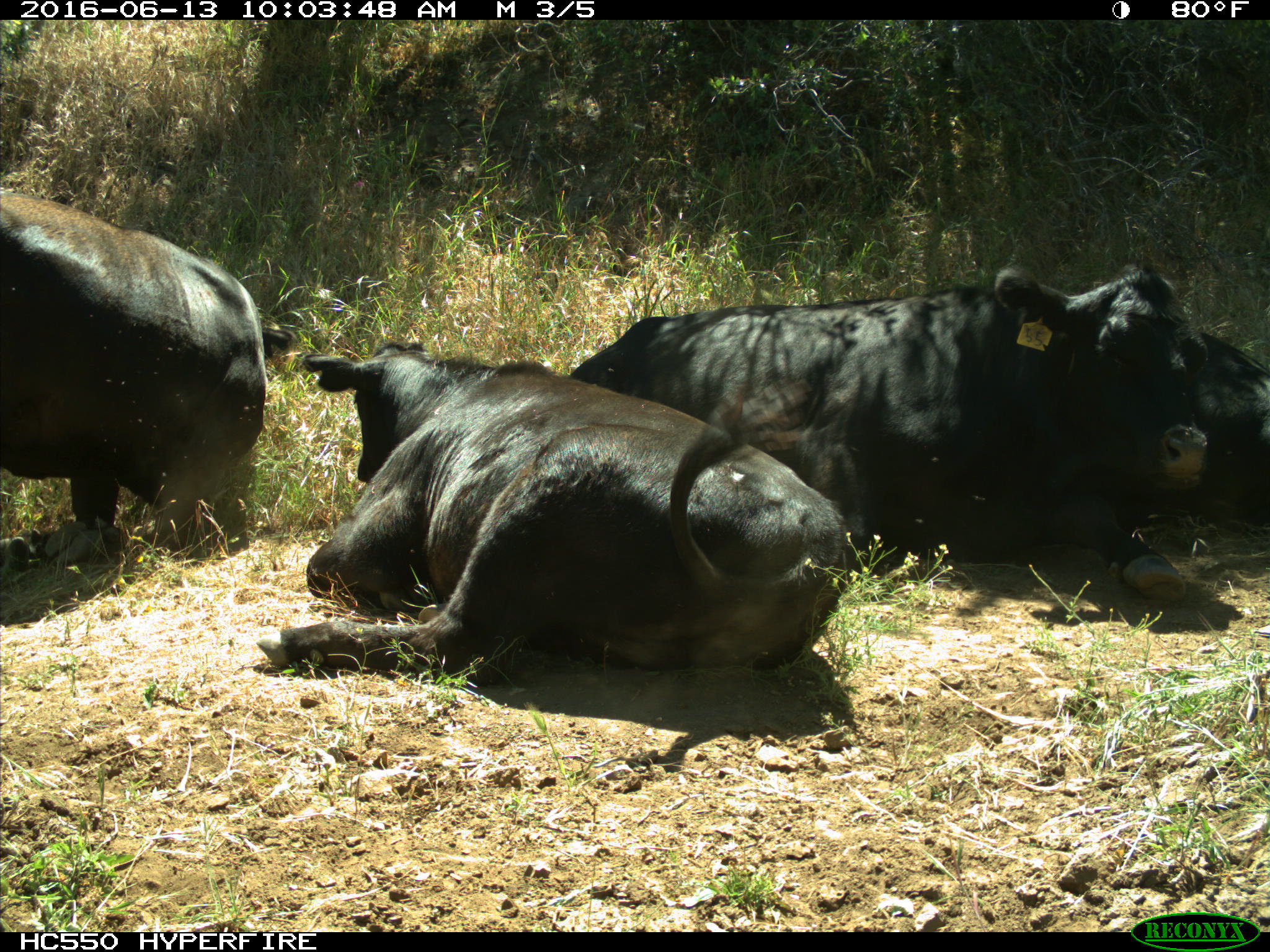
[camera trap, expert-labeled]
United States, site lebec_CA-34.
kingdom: Animalia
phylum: Chordata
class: Mammalia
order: Artiodactyla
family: Bovidae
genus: Bos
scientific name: Bos taurus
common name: domestic cow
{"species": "Bos taurus (domestic cow)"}